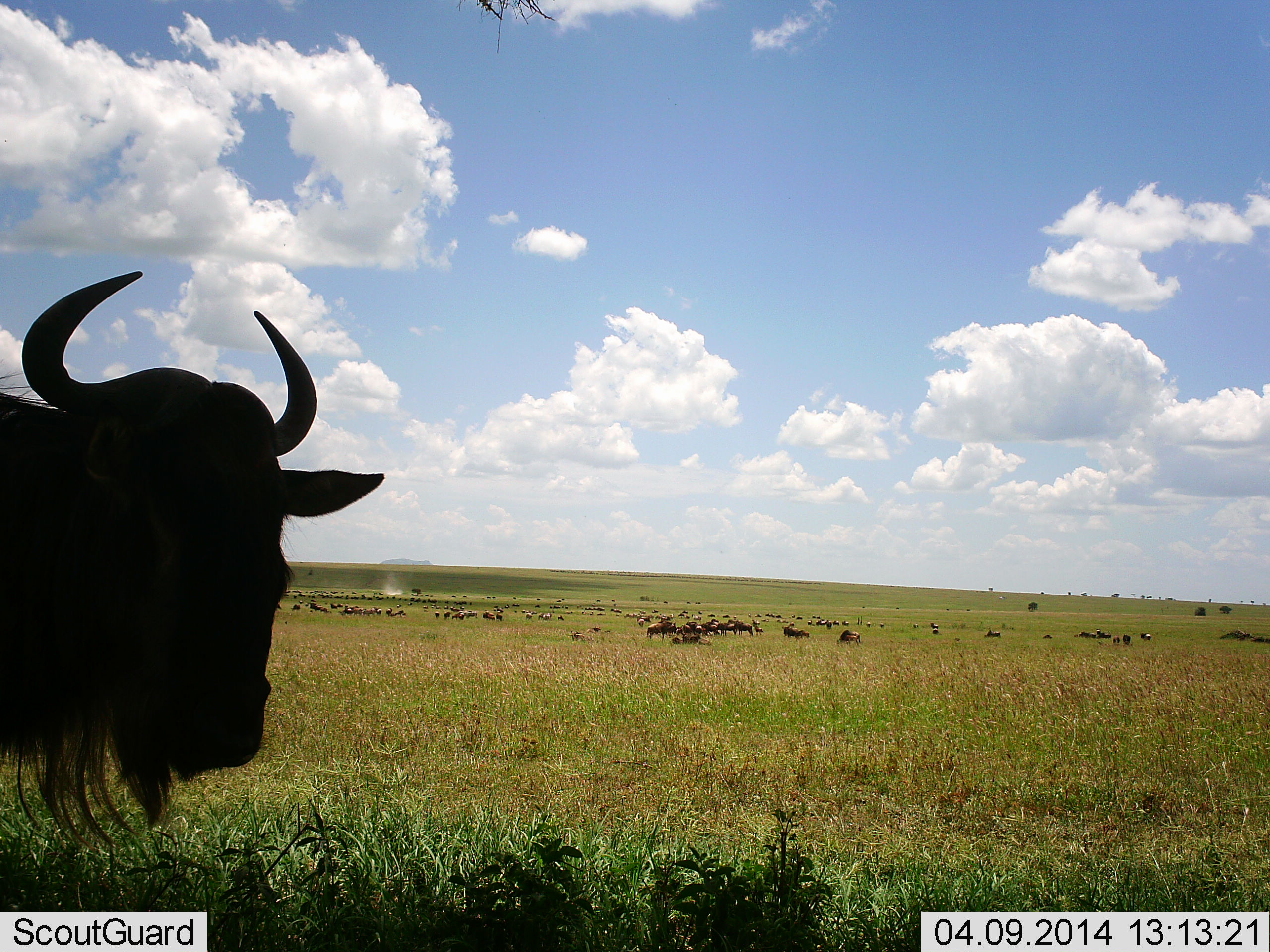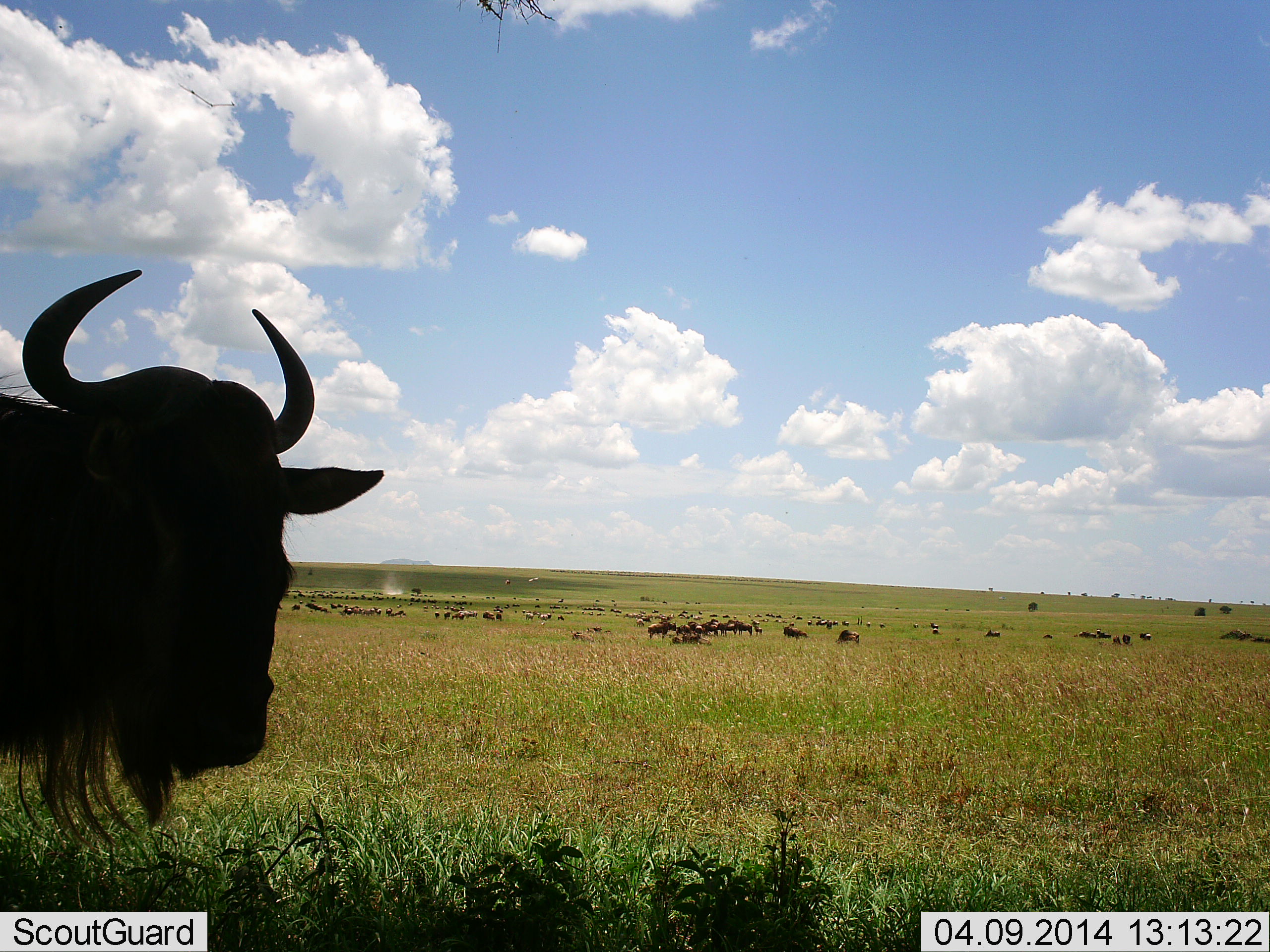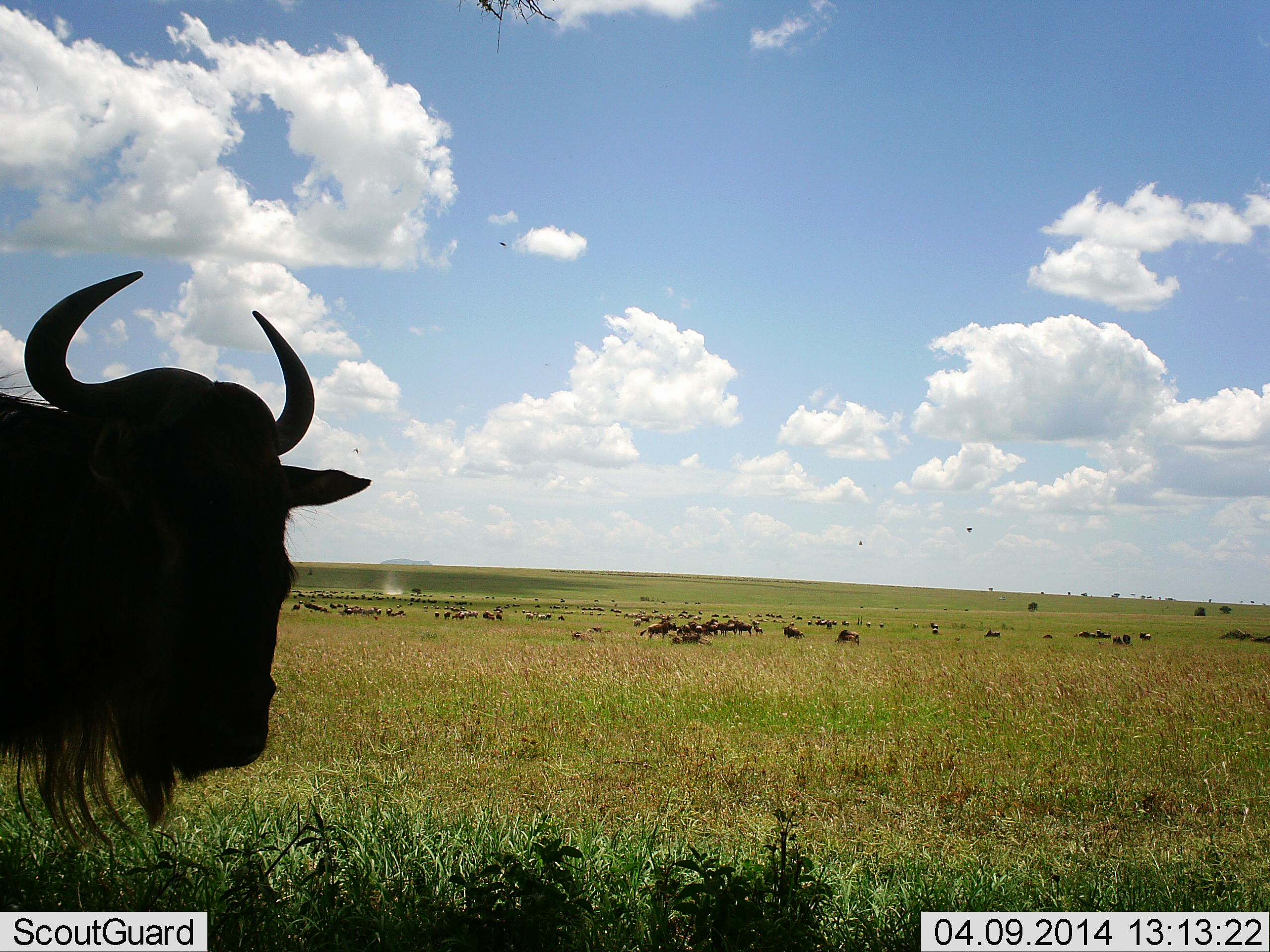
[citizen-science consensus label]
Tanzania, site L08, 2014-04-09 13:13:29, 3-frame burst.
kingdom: Animalia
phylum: Chordata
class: Mammalia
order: Artiodactyla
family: Bovidae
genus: Connochaetes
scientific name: Connochaetes taurinus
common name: blue wildebeest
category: wildebeest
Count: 11-50.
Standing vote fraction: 80%.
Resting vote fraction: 40%.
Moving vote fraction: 0%.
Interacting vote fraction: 0%.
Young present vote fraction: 0%.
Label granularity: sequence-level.